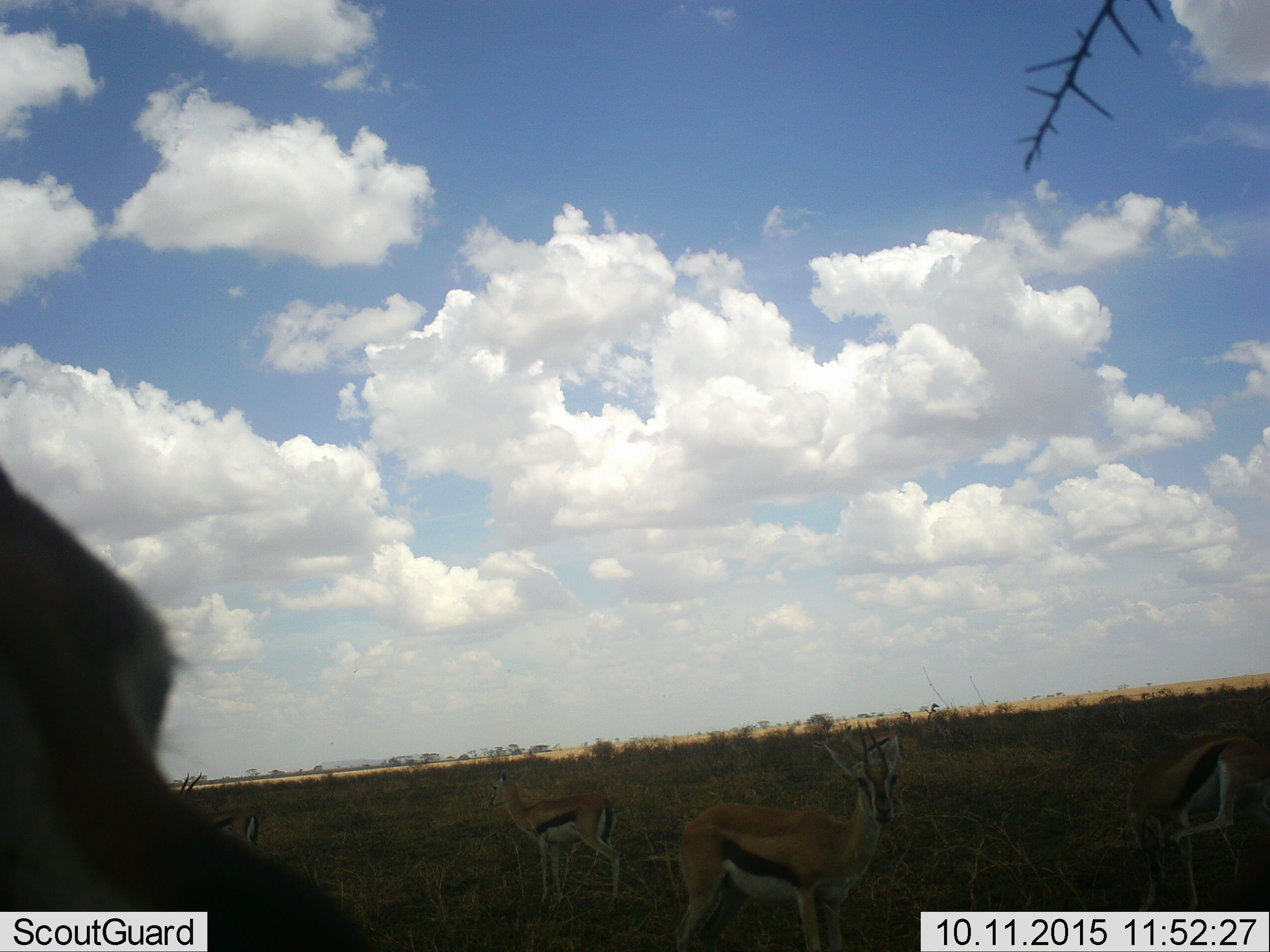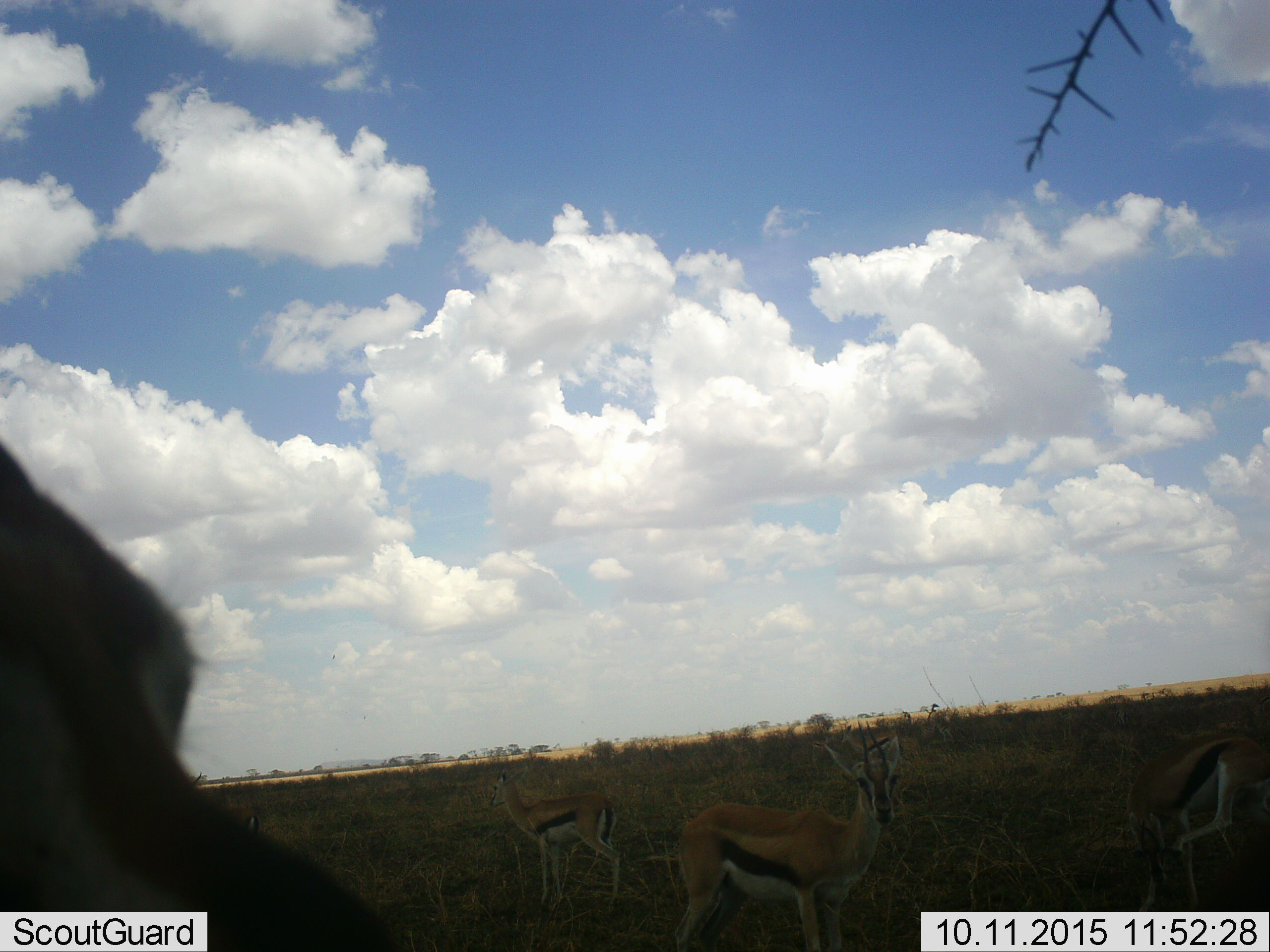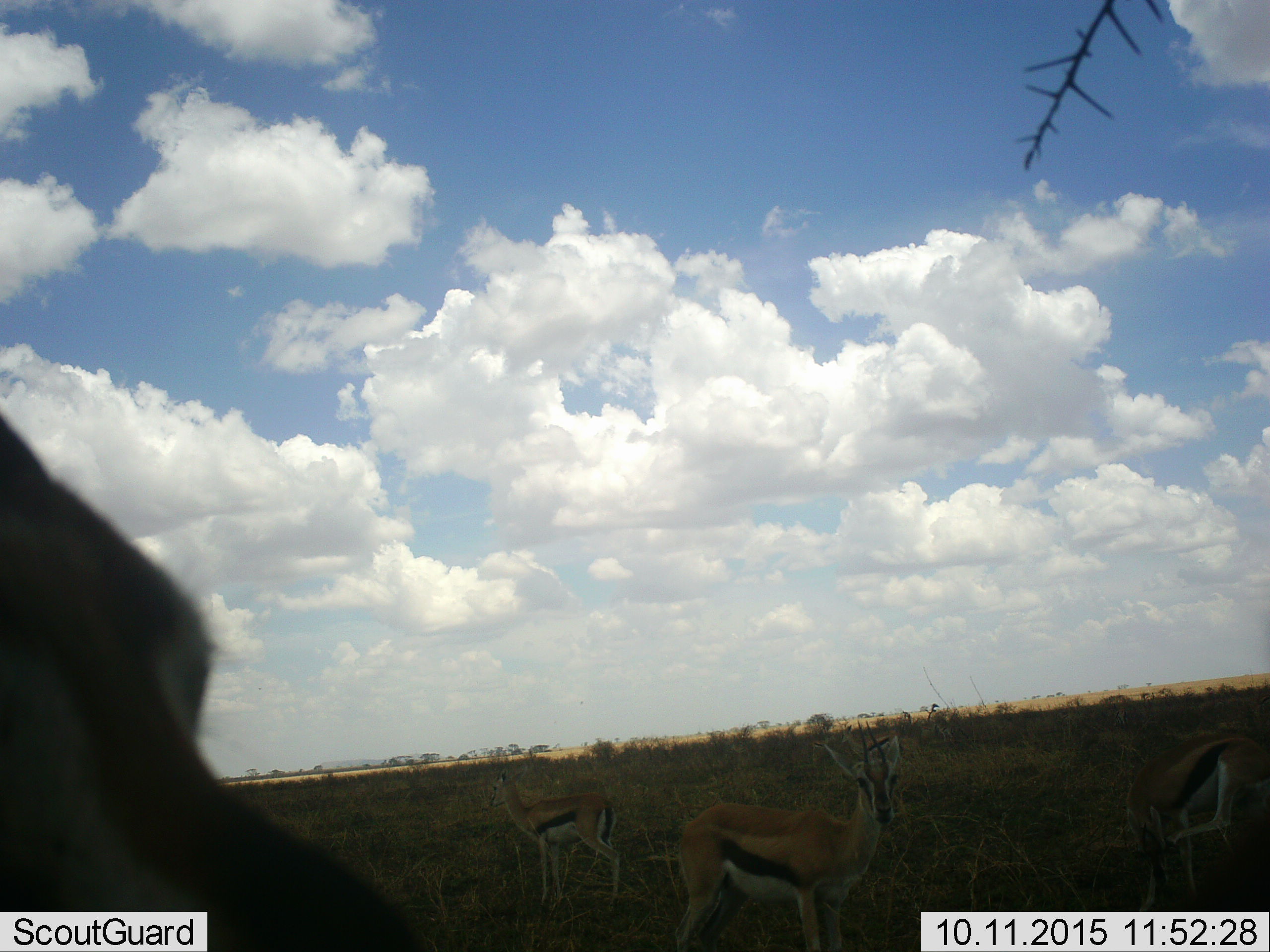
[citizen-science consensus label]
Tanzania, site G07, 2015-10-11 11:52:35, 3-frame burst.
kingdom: Animalia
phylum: Chordata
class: Mammalia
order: Artiodactyla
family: Bovidae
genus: Eudorcas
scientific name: Eudorcas thomsonii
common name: thomson's gazelle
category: gazellethomsons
Gazellethomsons (thomson's gazelle) (Eudorcas thomsonii), count 5. Behavior (volunteer vote fractions): standing 100%, resting 0%, moving 33%, interacting 0%. Young present (vote fraction): 0%. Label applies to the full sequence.